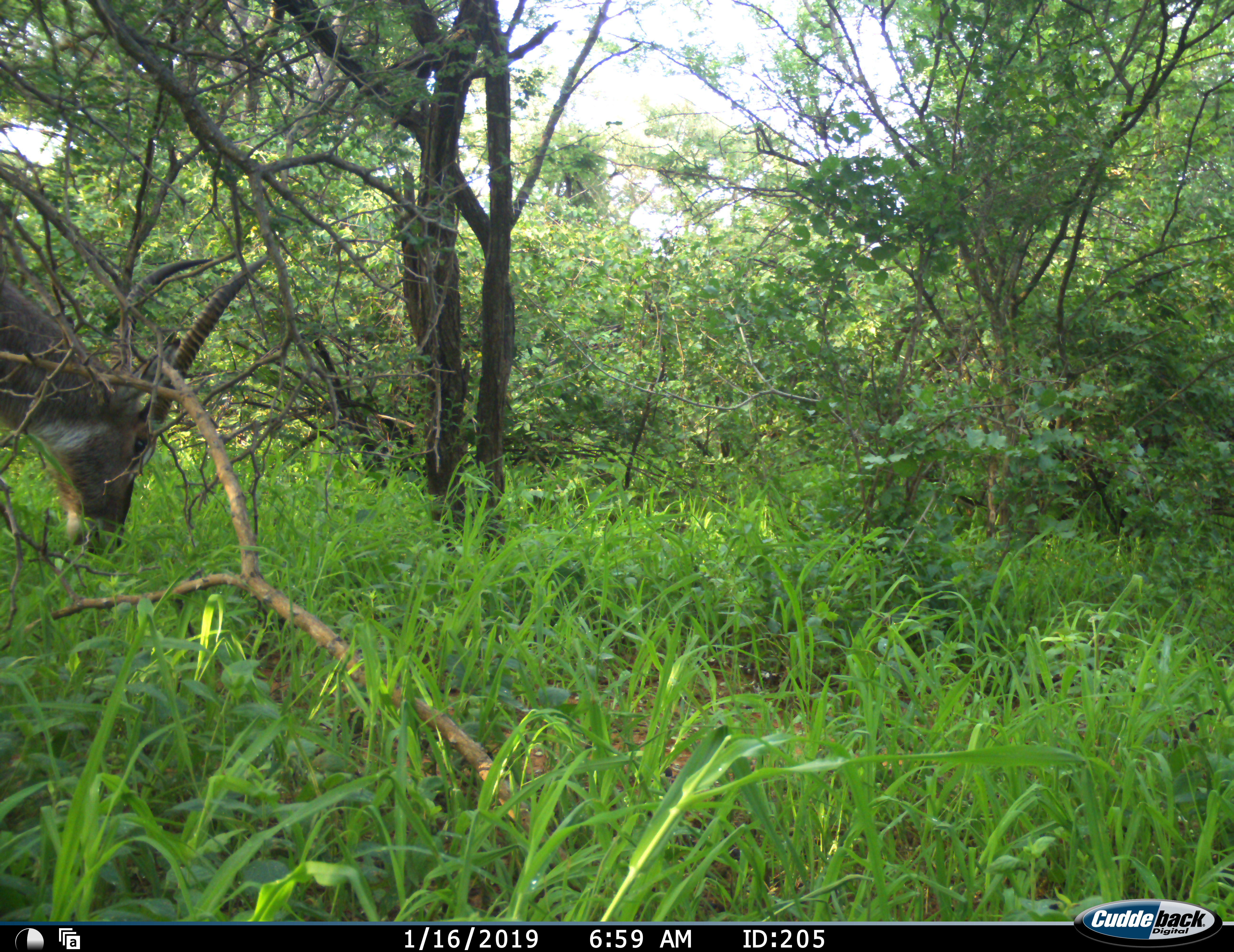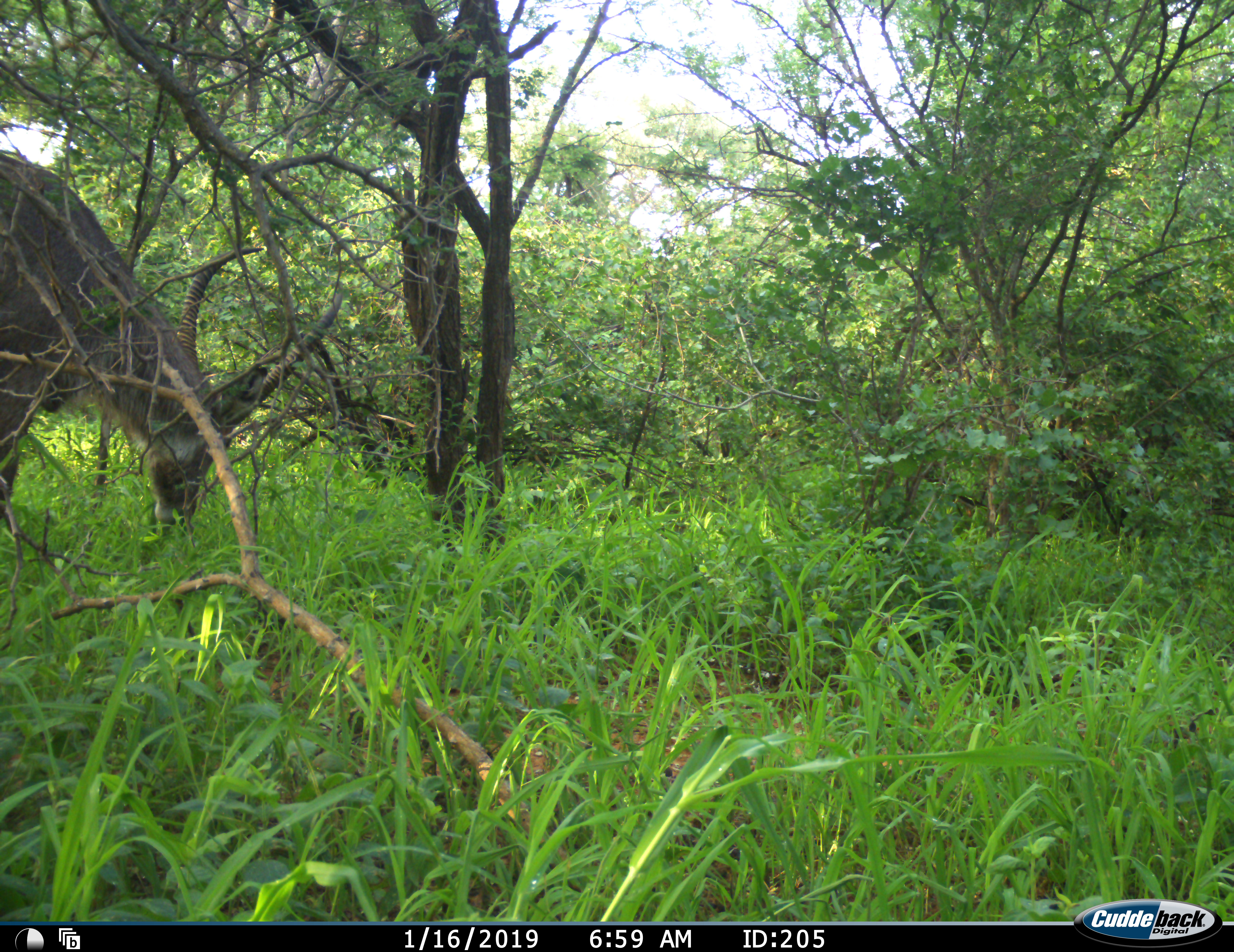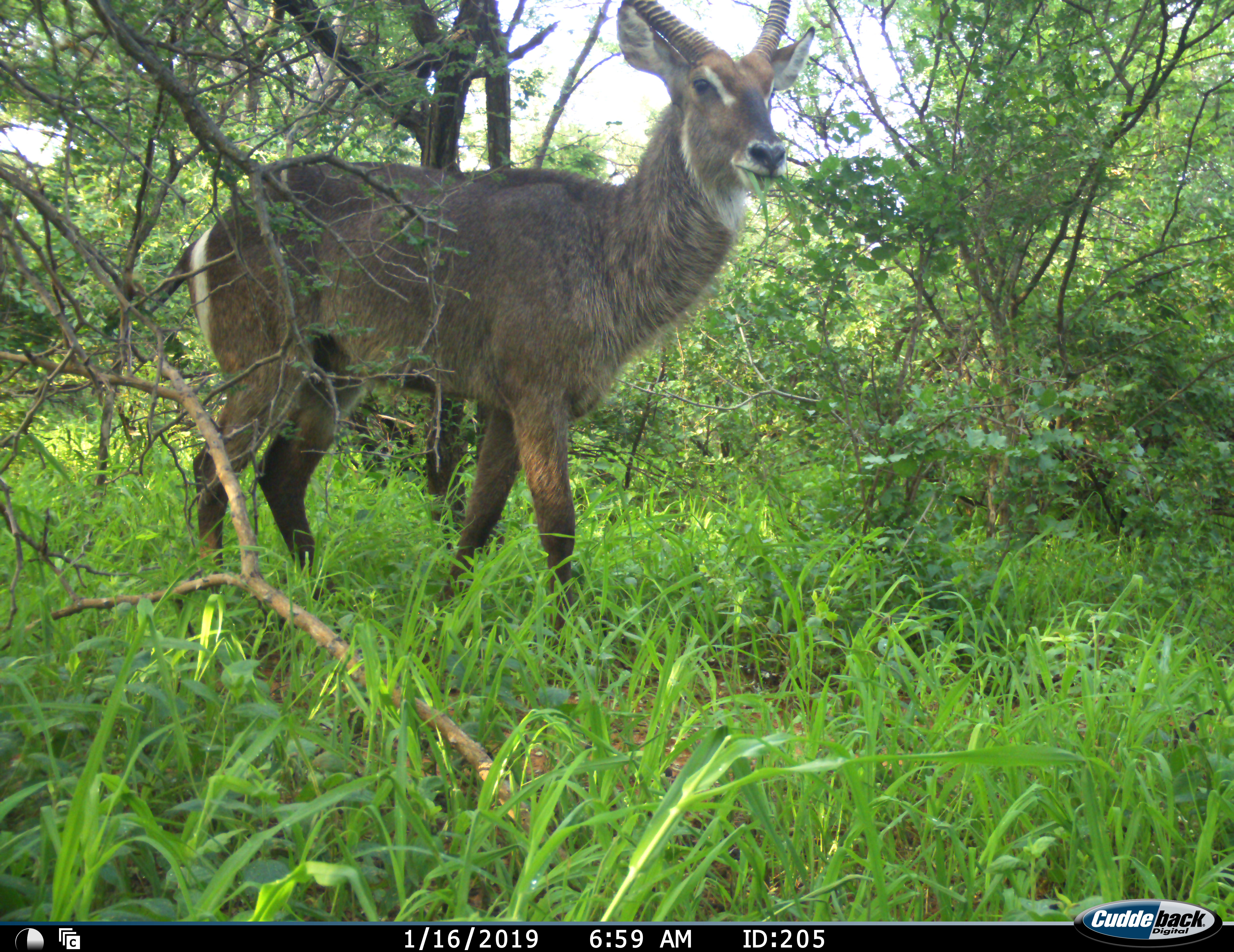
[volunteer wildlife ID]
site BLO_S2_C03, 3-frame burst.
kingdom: Animalia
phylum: Chordata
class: Mammalia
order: Artiodactyla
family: Bovidae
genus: Kobus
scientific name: Kobus ellipsiprymnus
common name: waterbuck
Waterbuck (Kobus ellipsiprymnus), count 1. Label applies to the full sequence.